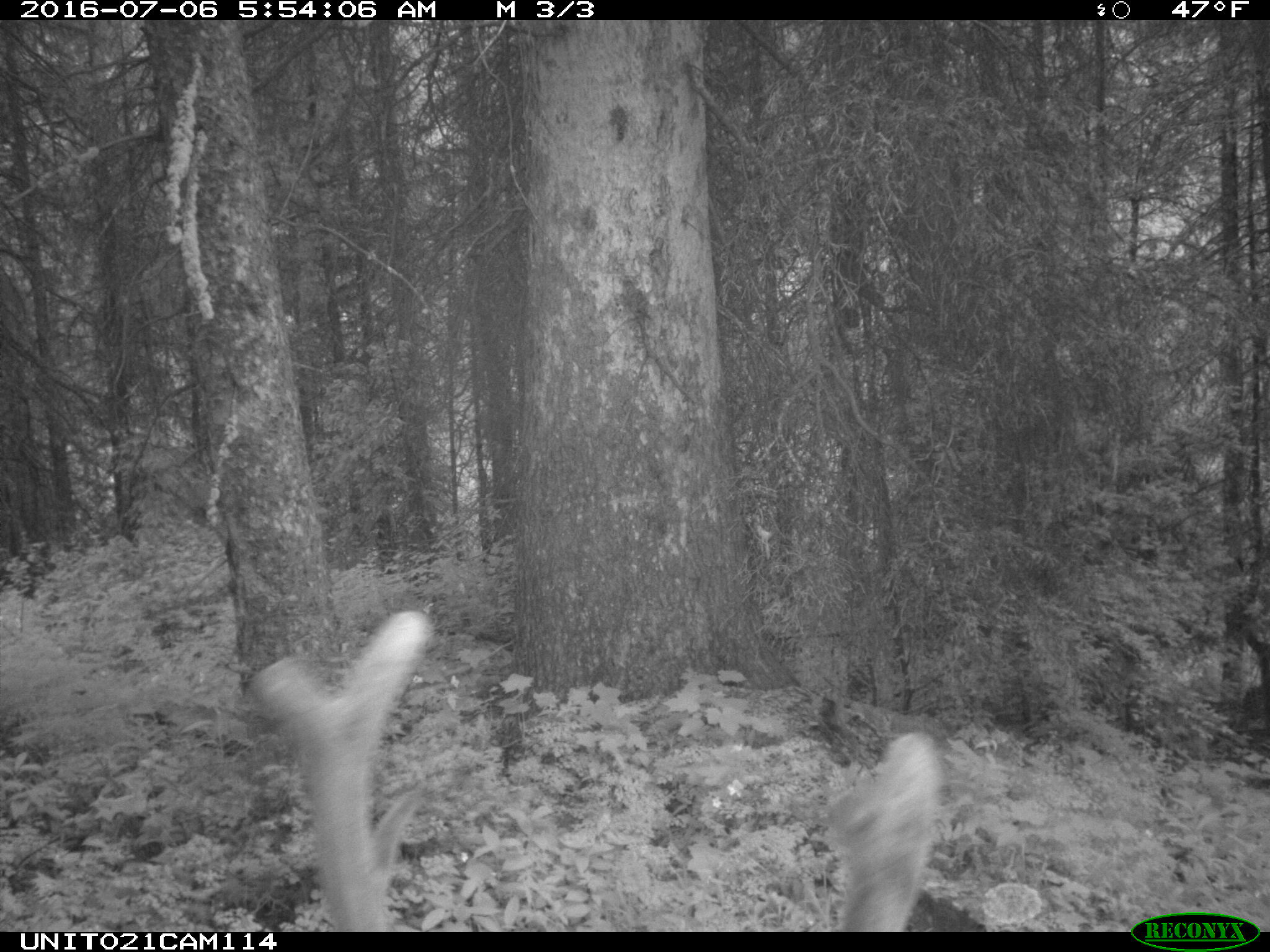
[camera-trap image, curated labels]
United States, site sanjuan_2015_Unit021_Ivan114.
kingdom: Animalia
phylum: Chordata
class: Mammalia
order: Artiodactyla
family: Cervidae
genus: Cervus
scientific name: Cervus elaphus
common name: red deer